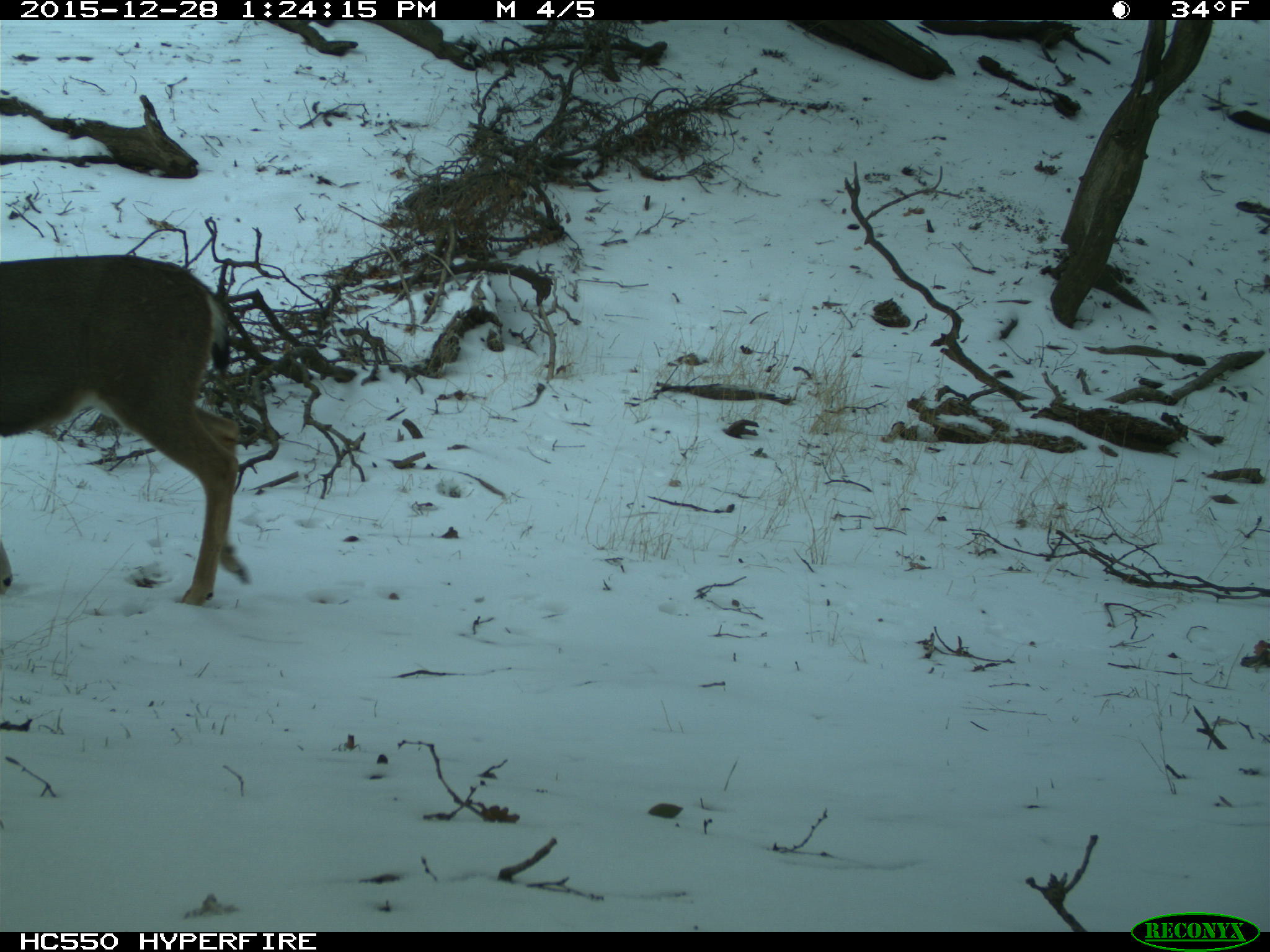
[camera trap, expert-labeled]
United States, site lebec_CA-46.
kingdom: Animalia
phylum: Chordata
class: Mammalia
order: Artiodactyla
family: Cervidae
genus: Odocoileus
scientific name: Odocoileus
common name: deer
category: unidentified deer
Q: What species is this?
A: Unidentified deer (deer) (Odocoileus).